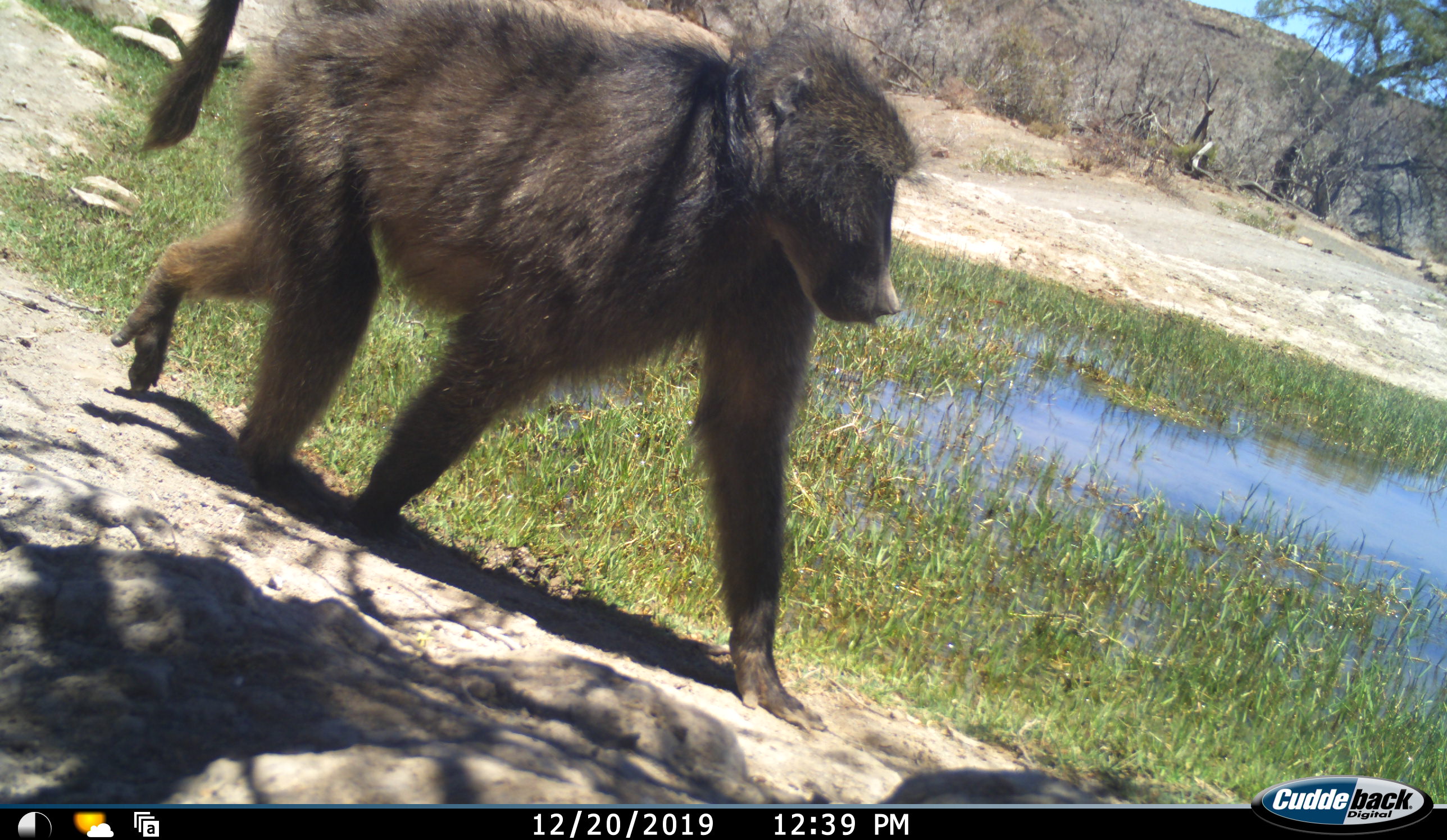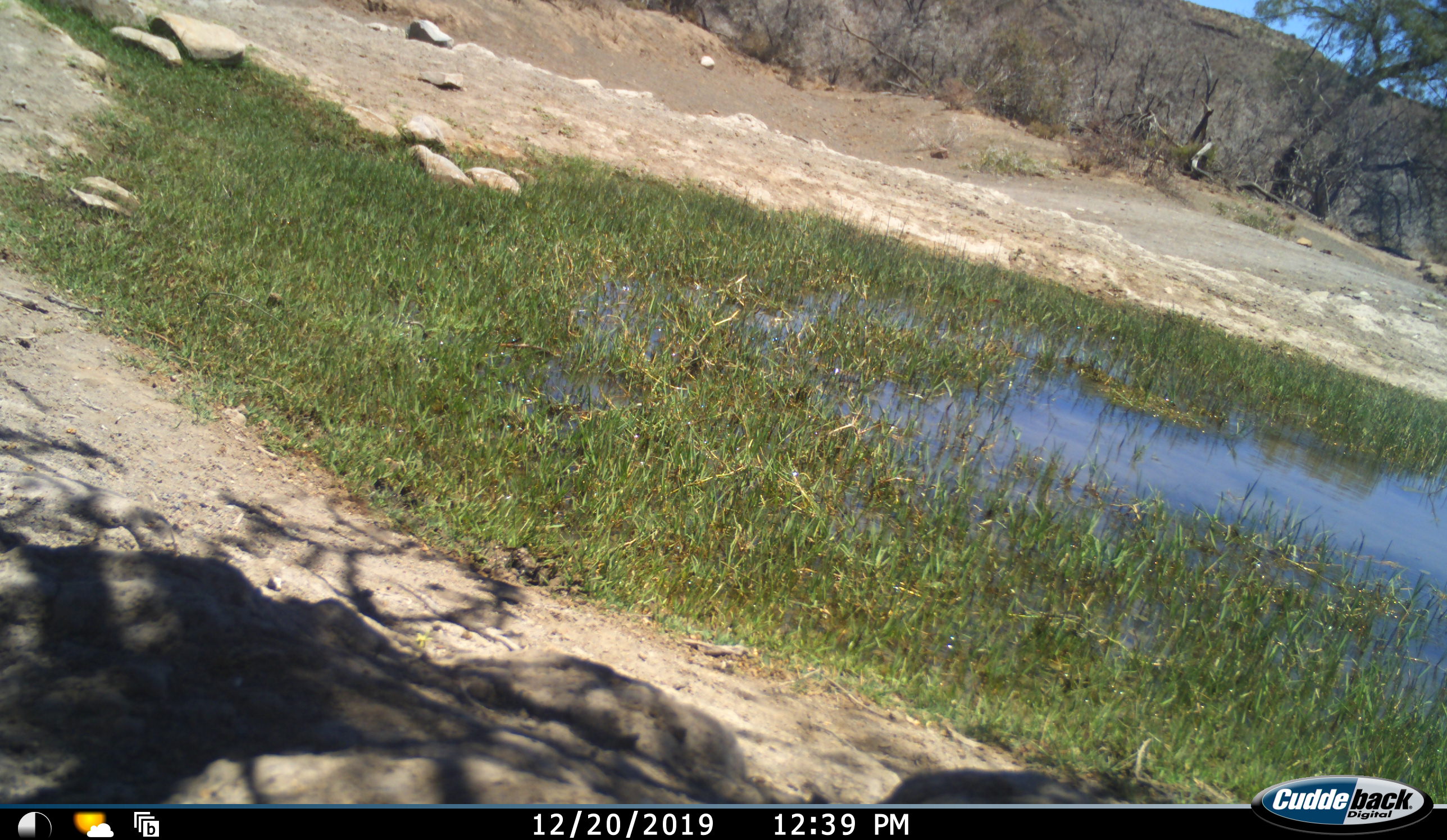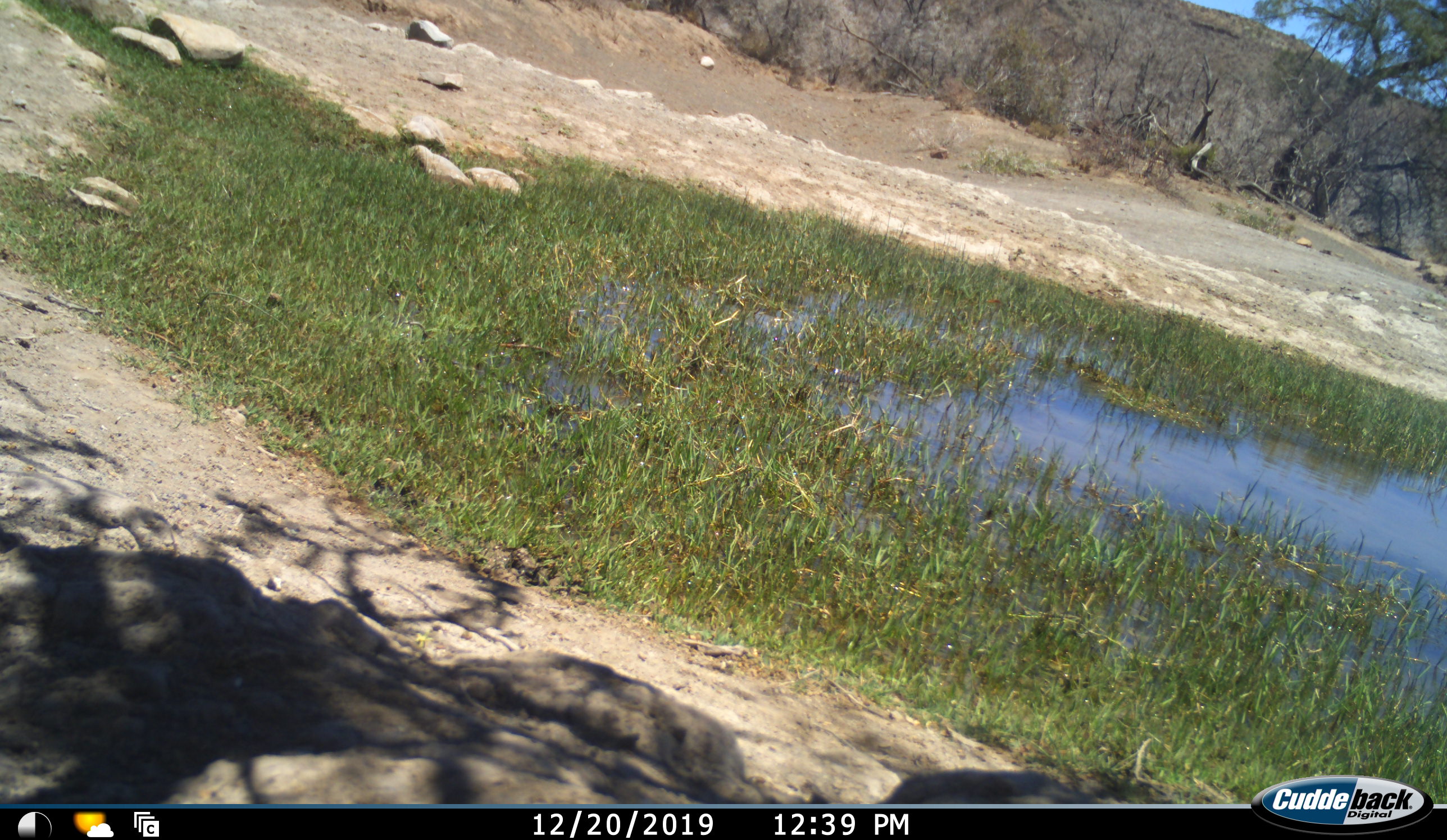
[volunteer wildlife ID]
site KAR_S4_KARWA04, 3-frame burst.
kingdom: Animalia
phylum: Chordata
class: Mammalia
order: Primates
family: Cercopithecidae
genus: Papio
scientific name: Papio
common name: baboon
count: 1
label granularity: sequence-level